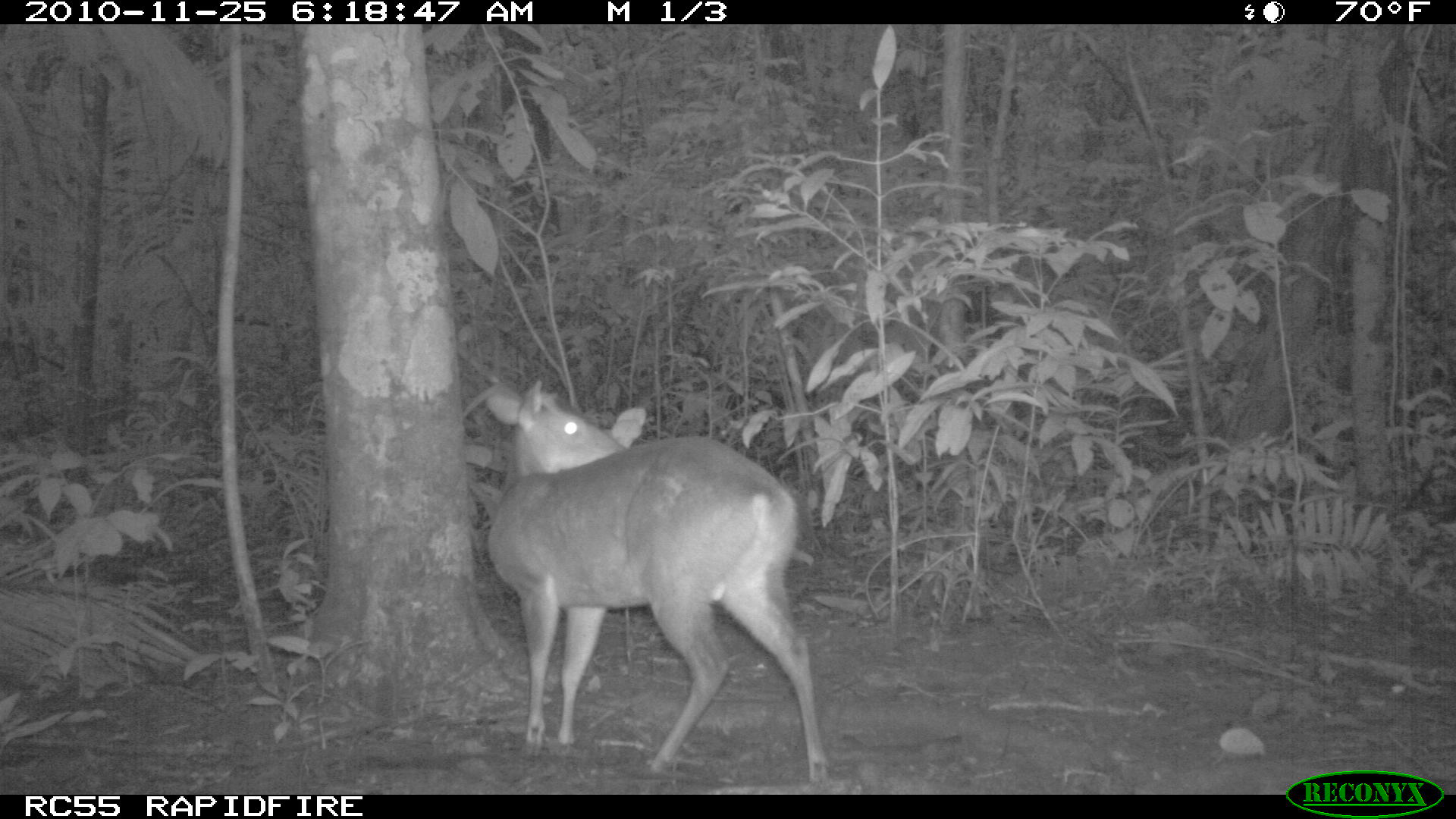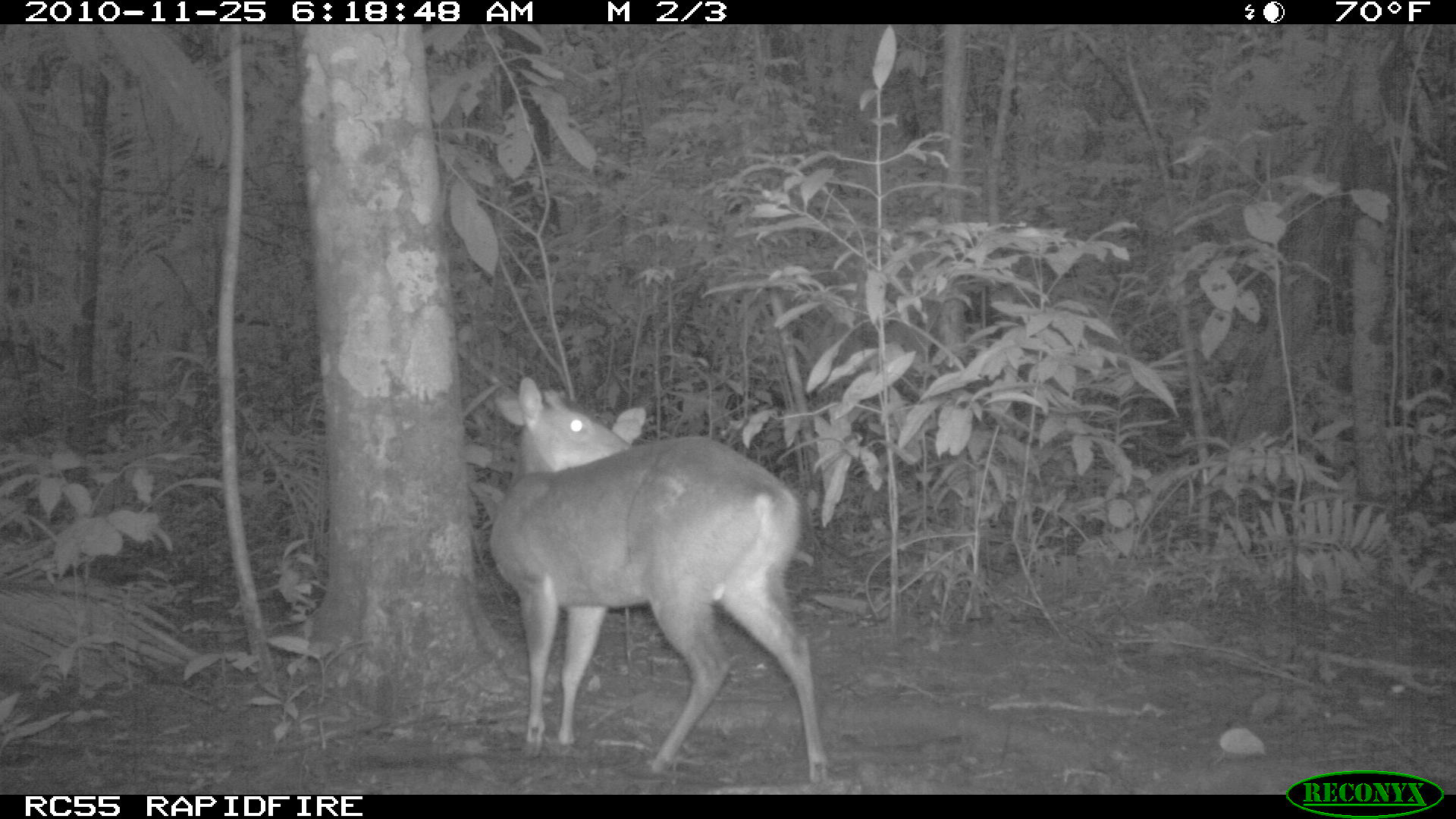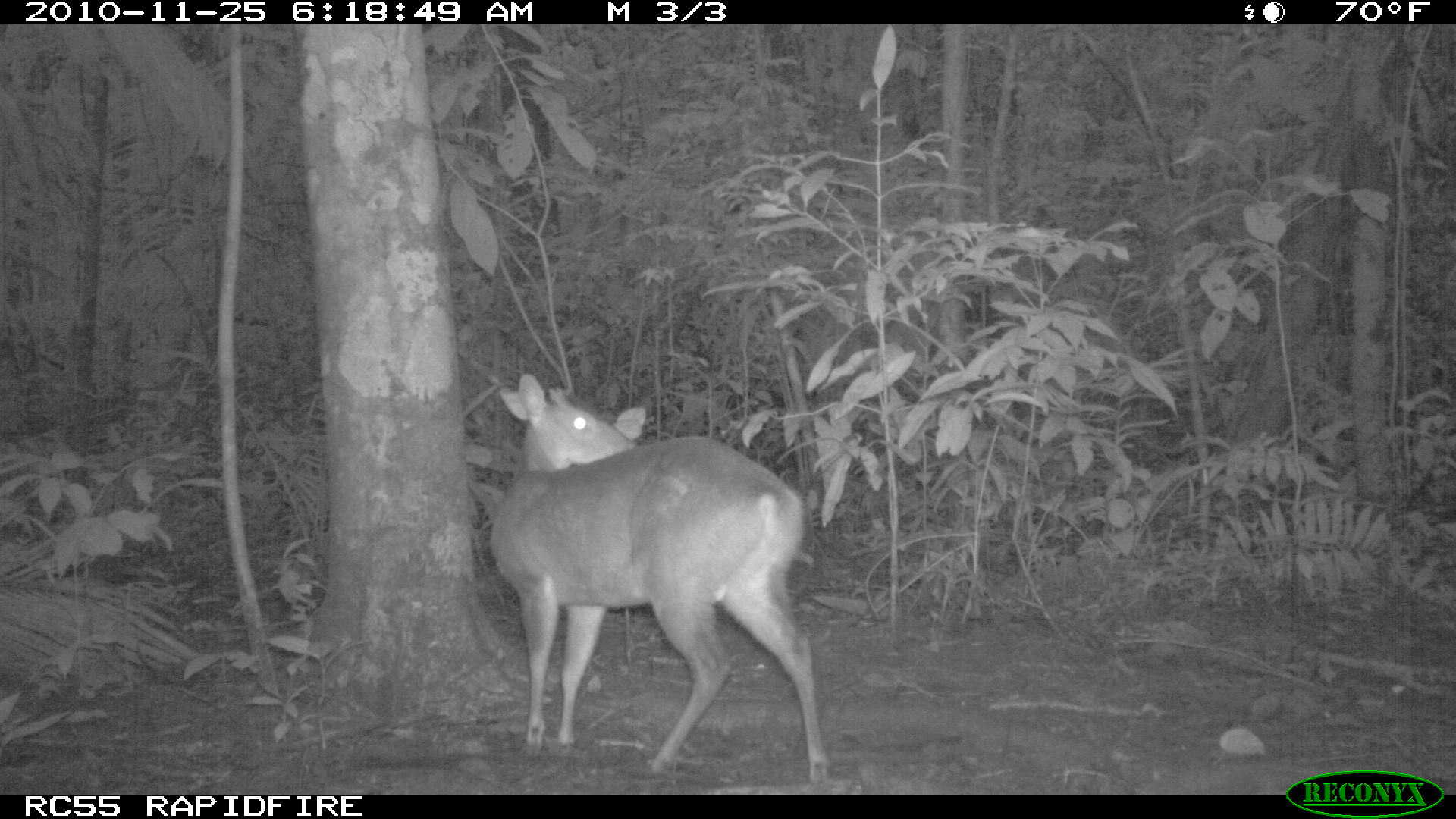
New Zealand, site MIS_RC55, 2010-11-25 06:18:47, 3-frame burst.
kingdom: Animalia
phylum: Chordata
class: Mammalia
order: Artiodactyla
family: Cervidae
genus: Odocoileus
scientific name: Odocoileus virginianus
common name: white-tailed deer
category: white tailed deer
White tailed deer (white-tailed deer) (Odocoileus virginianus).